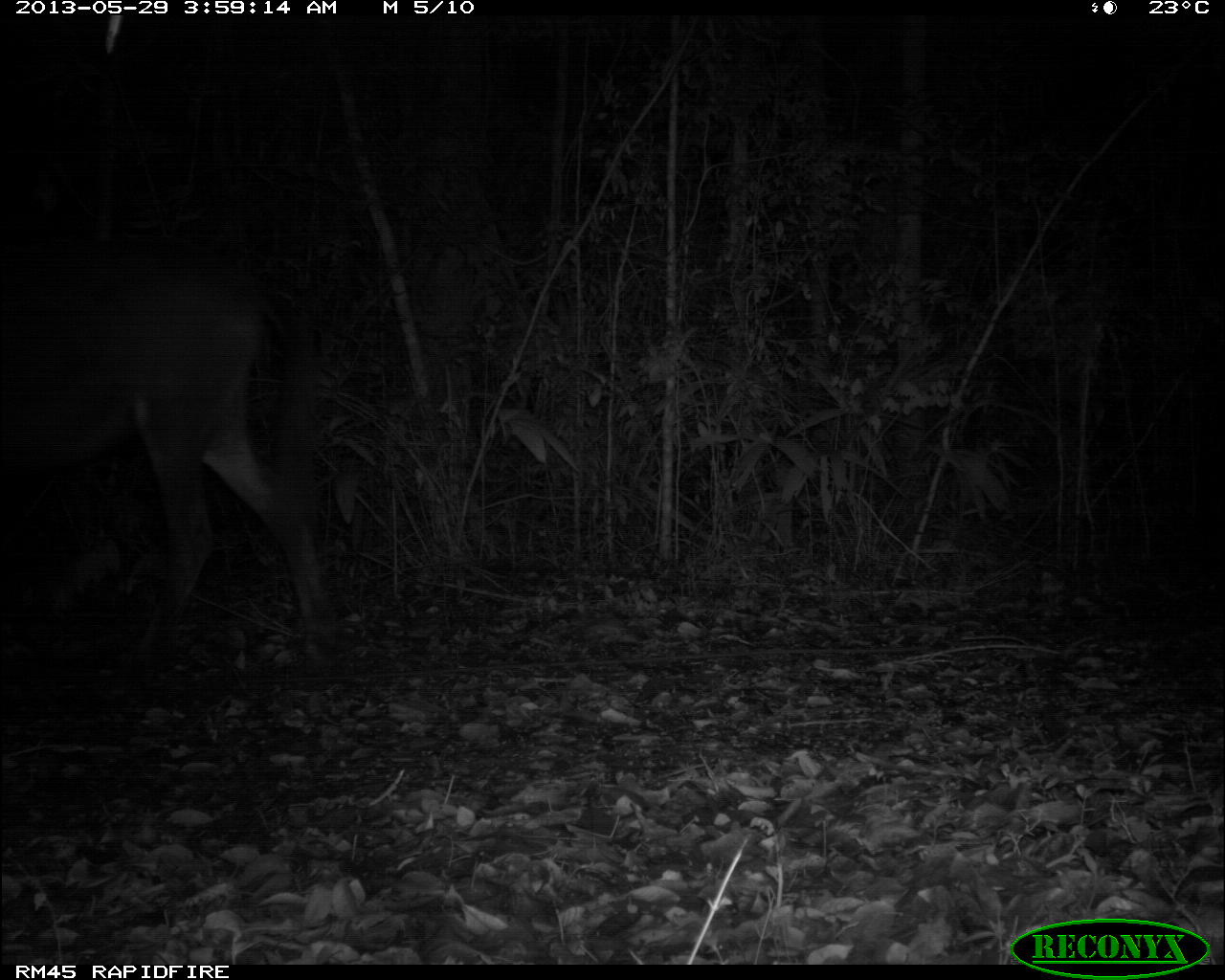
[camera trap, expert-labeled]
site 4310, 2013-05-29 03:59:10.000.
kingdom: Animalia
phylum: Chordata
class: Mammalia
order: Perissodactyla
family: Equidae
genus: Equus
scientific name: Equus ferus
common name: wild horse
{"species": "Equus ferus (wild horse)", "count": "1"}